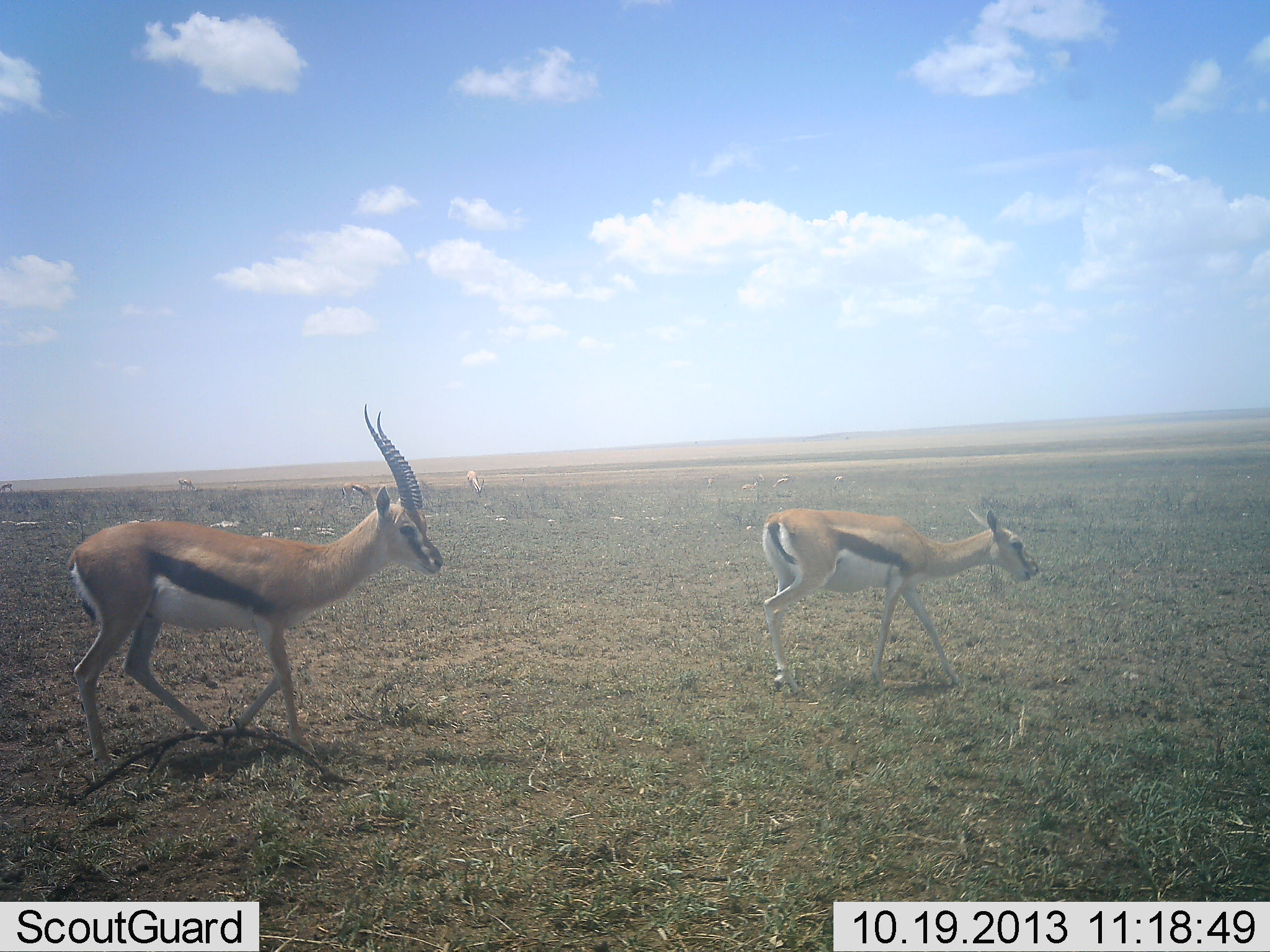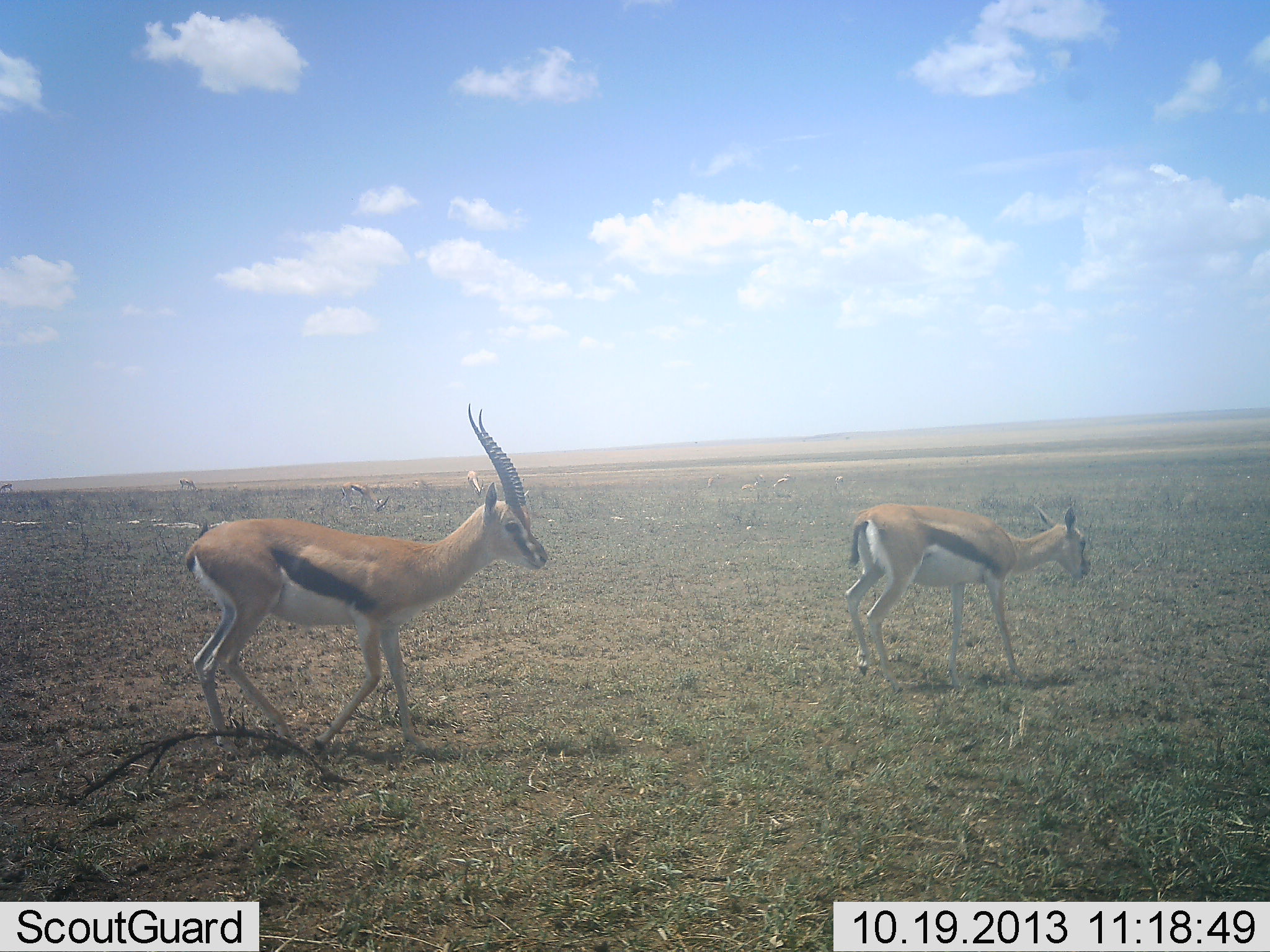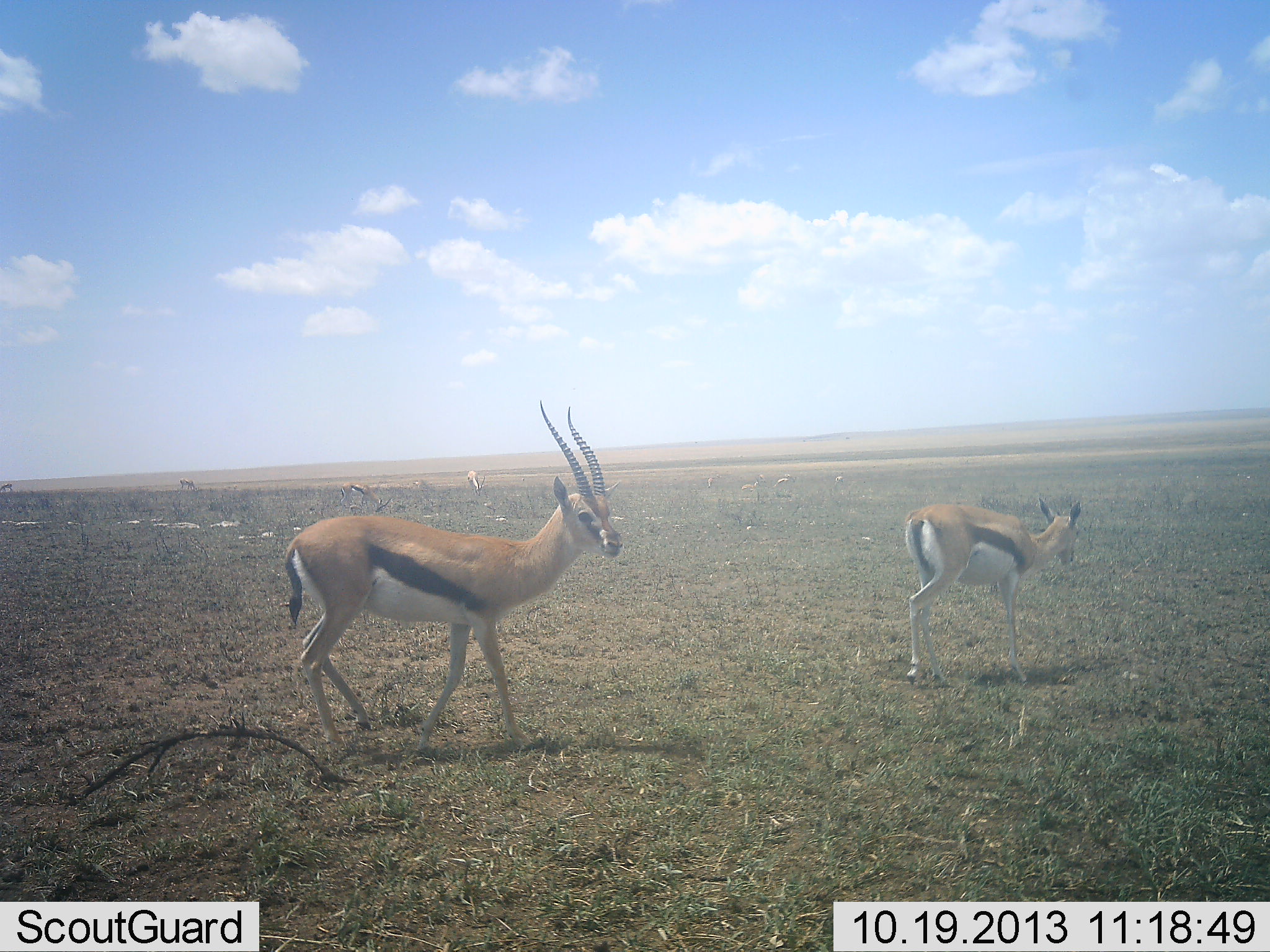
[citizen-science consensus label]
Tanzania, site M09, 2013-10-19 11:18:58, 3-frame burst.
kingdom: Animalia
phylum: Chordata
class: Mammalia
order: Artiodactyla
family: Bovidae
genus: Eudorcas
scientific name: Eudorcas thomsonii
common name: thomson's gazelle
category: gazellethomsons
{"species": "gazellethomsons (thomson's gazelle) (Eudorcas thomsonii)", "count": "2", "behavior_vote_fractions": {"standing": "27%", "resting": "0%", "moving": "82%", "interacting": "9%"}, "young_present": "0%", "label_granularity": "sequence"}